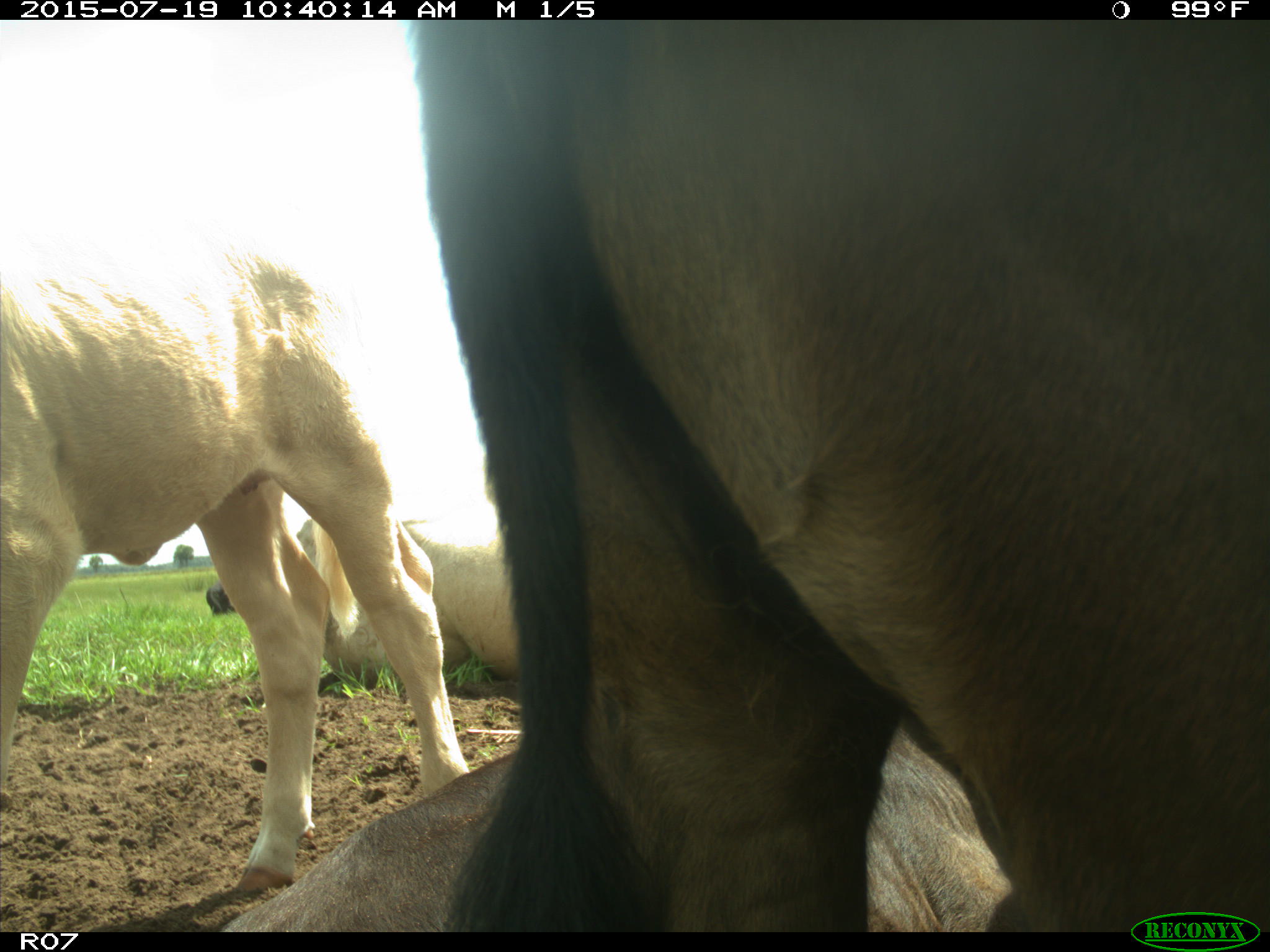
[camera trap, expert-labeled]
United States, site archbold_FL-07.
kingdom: Animalia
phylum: Chordata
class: Mammalia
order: Artiodactyla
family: Bovidae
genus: Bos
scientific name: Bos taurus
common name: domestic cow